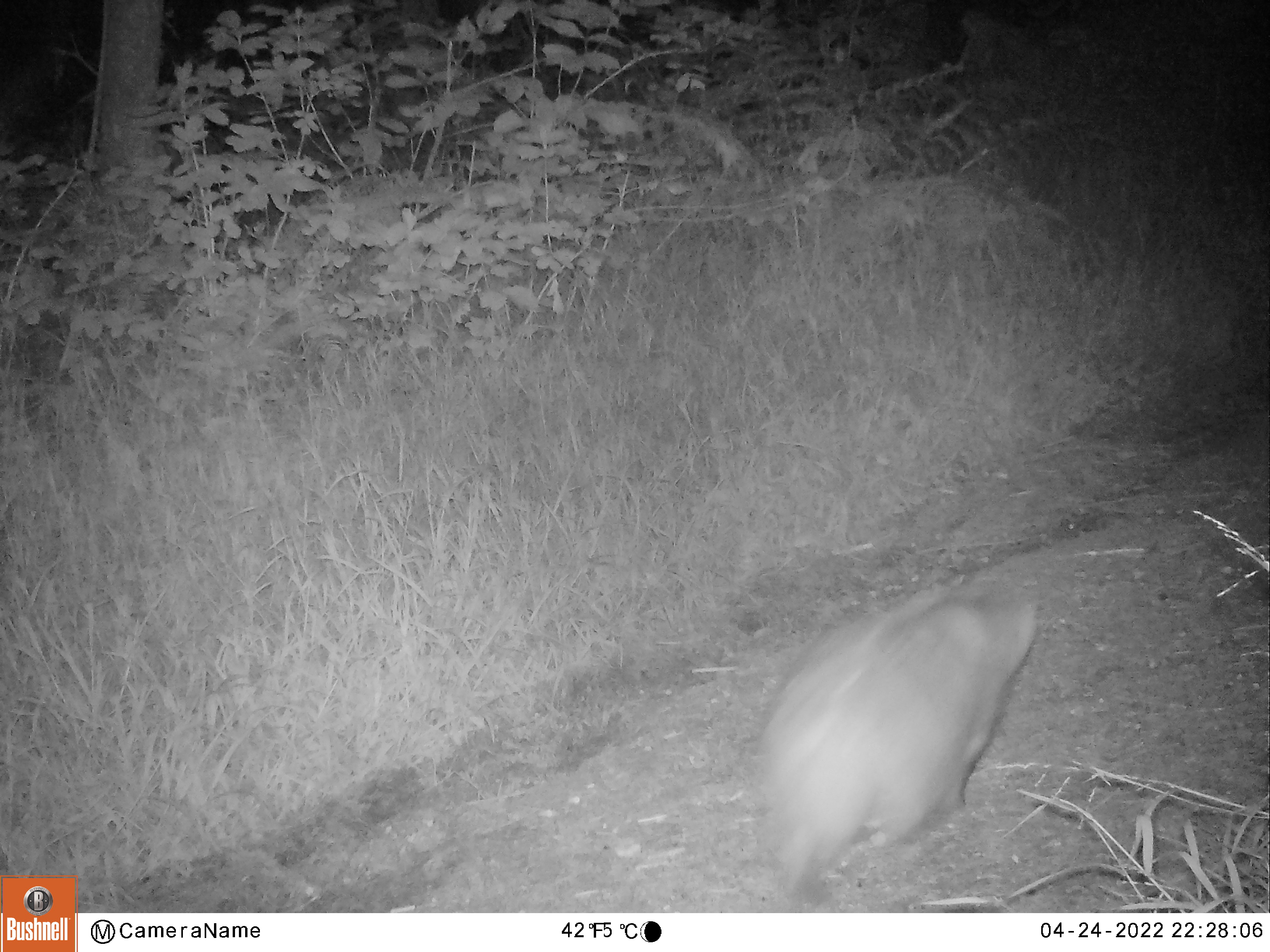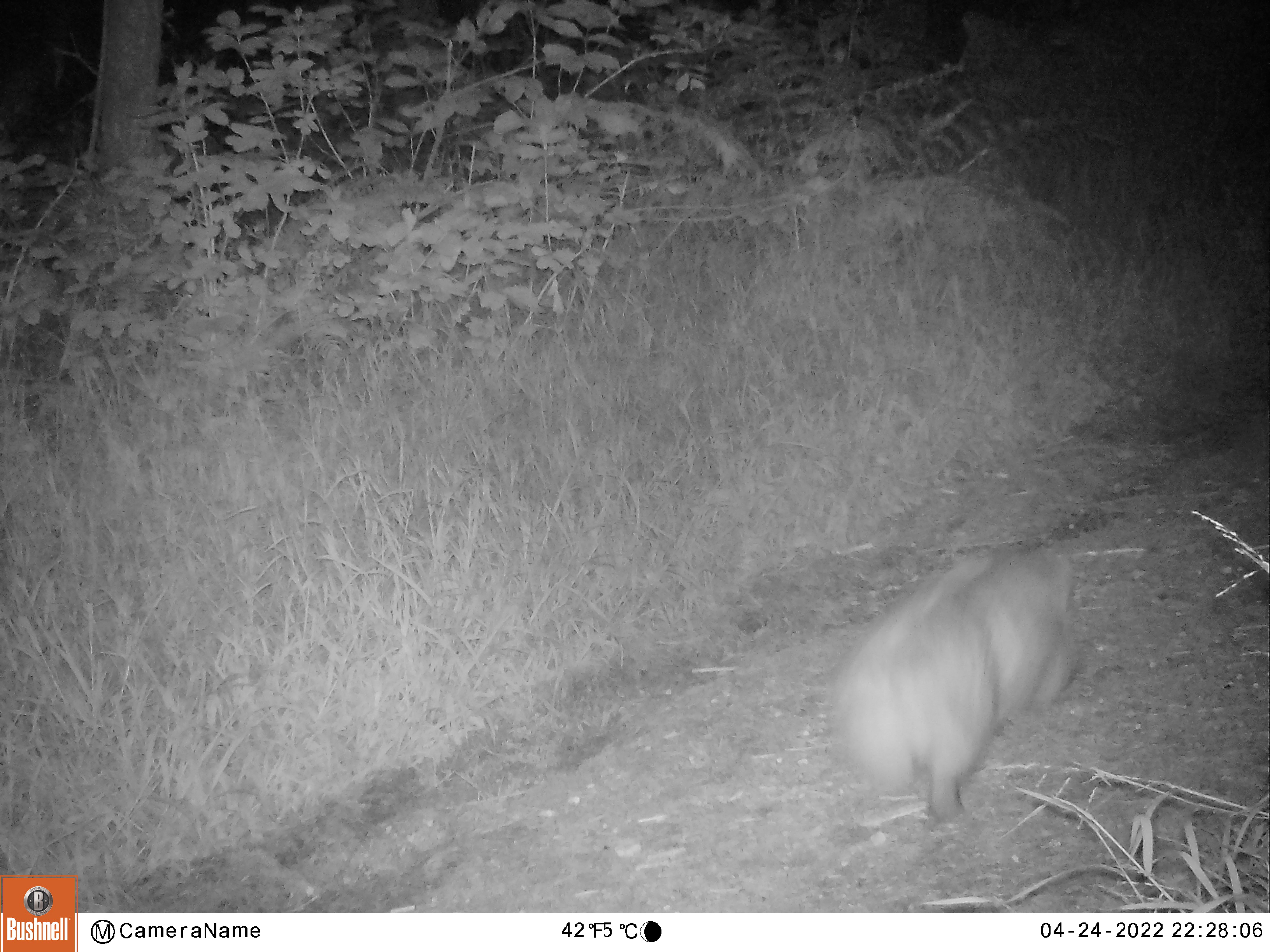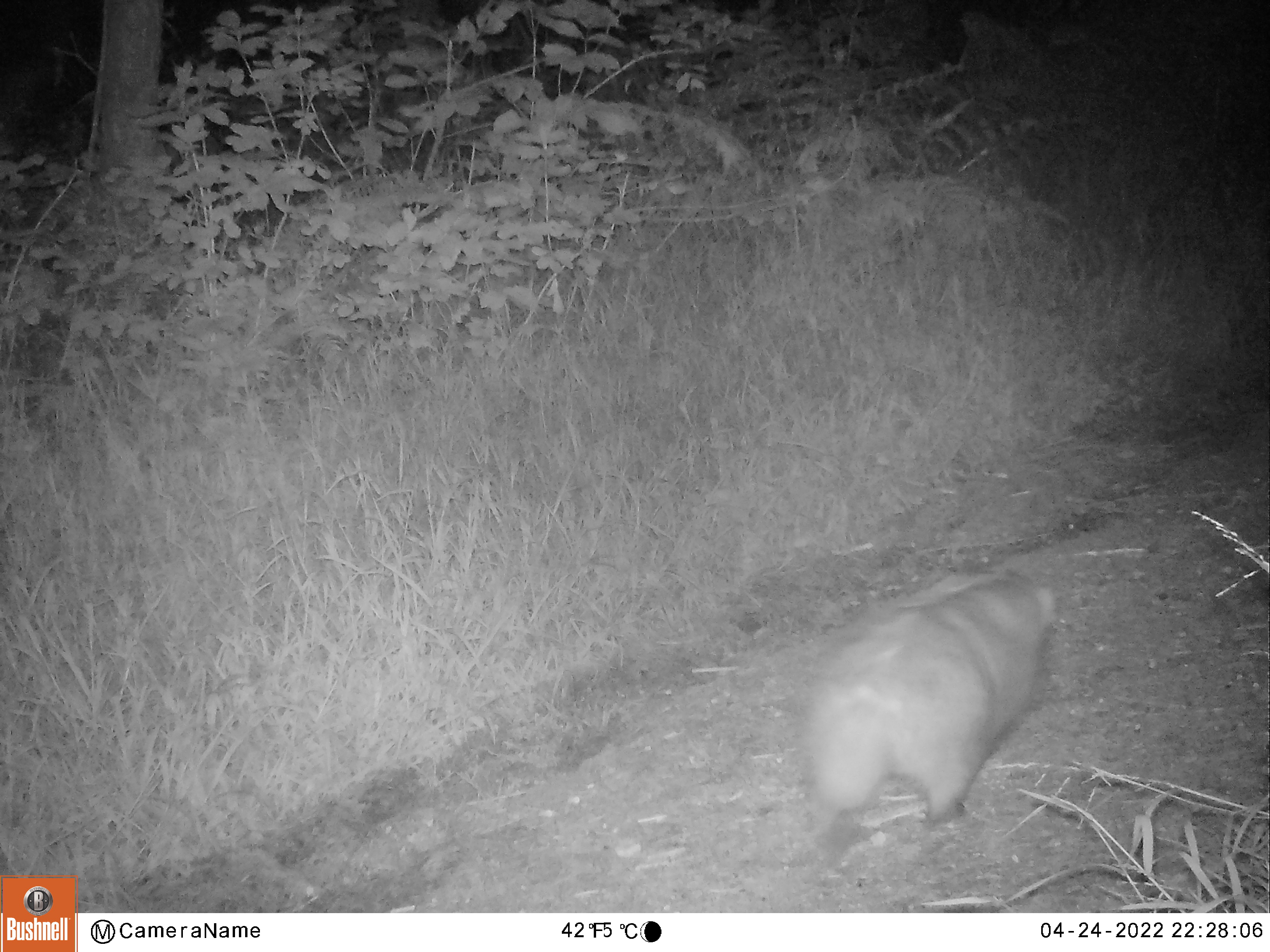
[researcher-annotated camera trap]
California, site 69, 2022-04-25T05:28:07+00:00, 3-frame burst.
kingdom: Animalia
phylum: Chordata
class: Mammalia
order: Carnivora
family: Mustelidae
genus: Taxidea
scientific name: Taxidea taxus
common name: american badger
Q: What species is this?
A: American badger (Taxidea taxus).